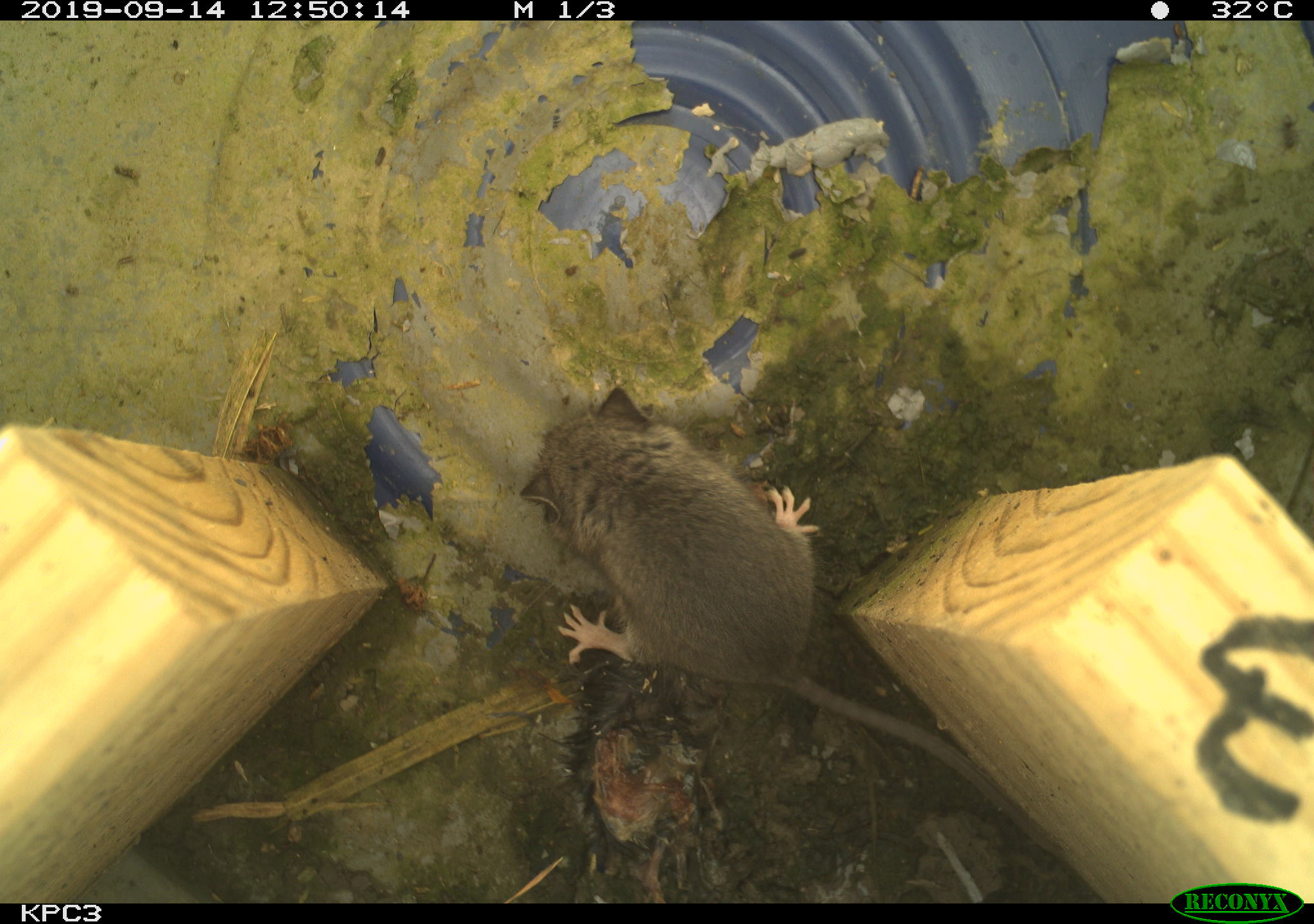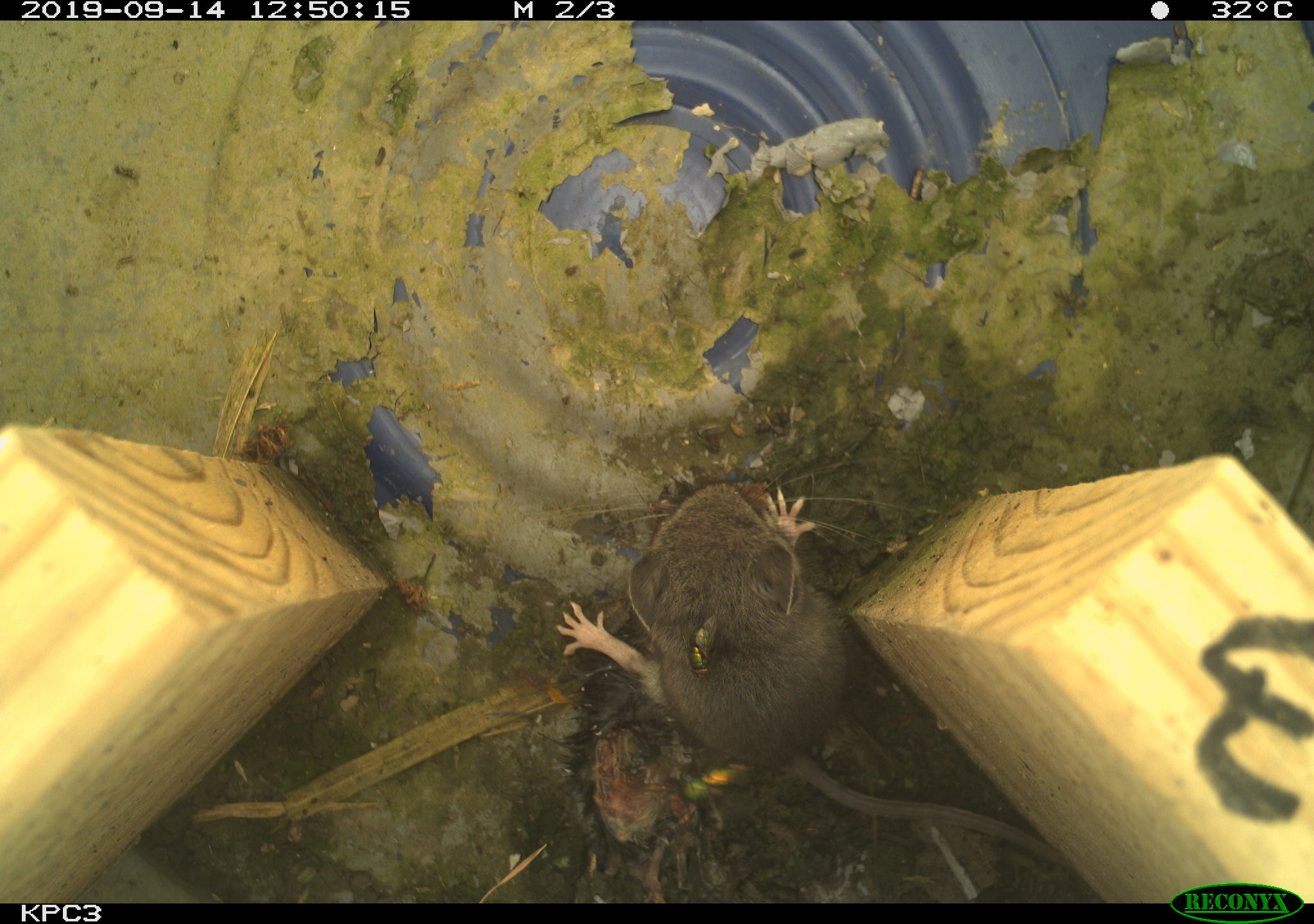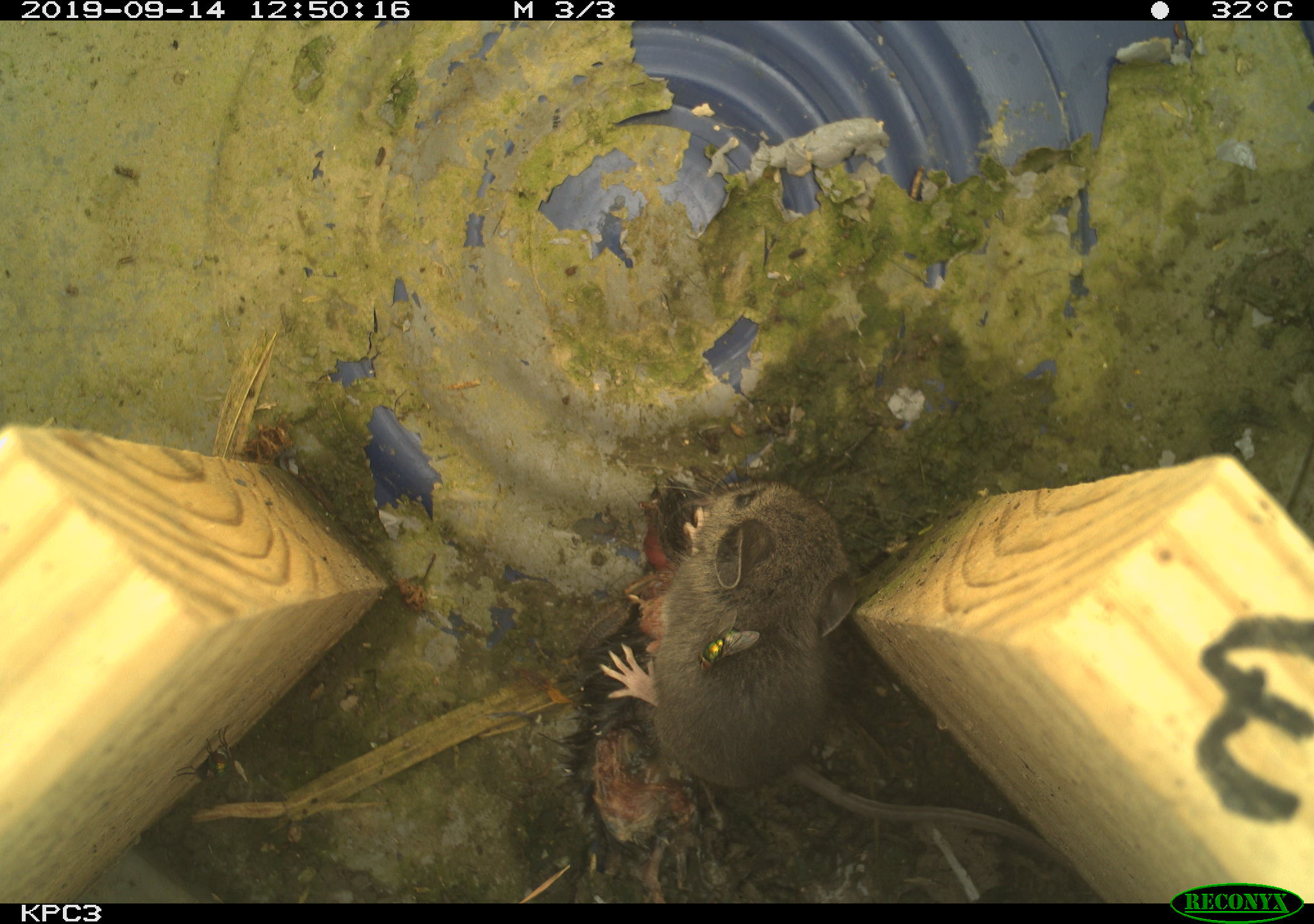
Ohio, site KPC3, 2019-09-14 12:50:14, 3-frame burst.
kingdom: Animalia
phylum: Chordata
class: Mammalia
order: Rodentia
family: Cricetidae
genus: Peromyscus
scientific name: Peromyscus leucopus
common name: white-footed mouse